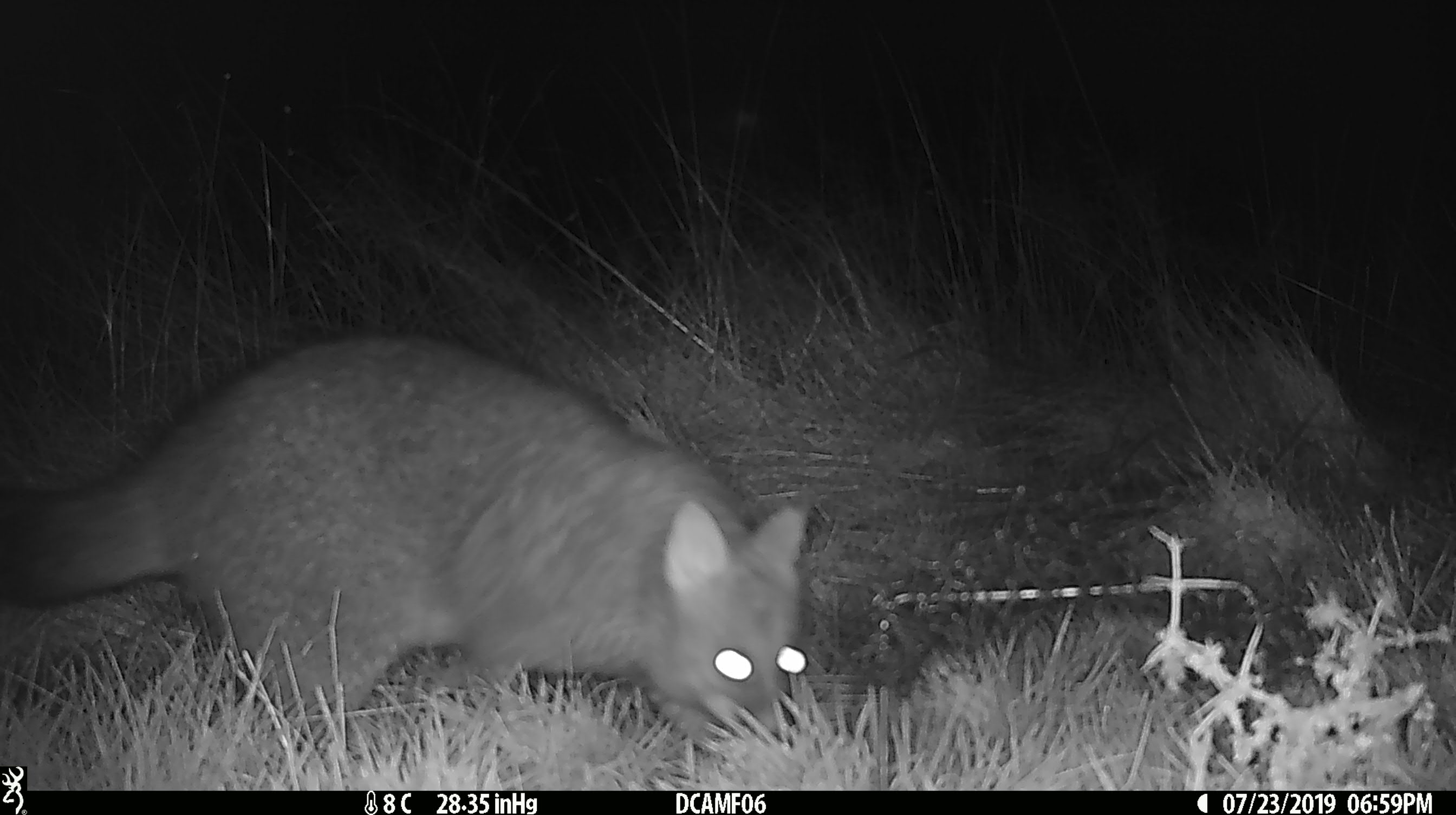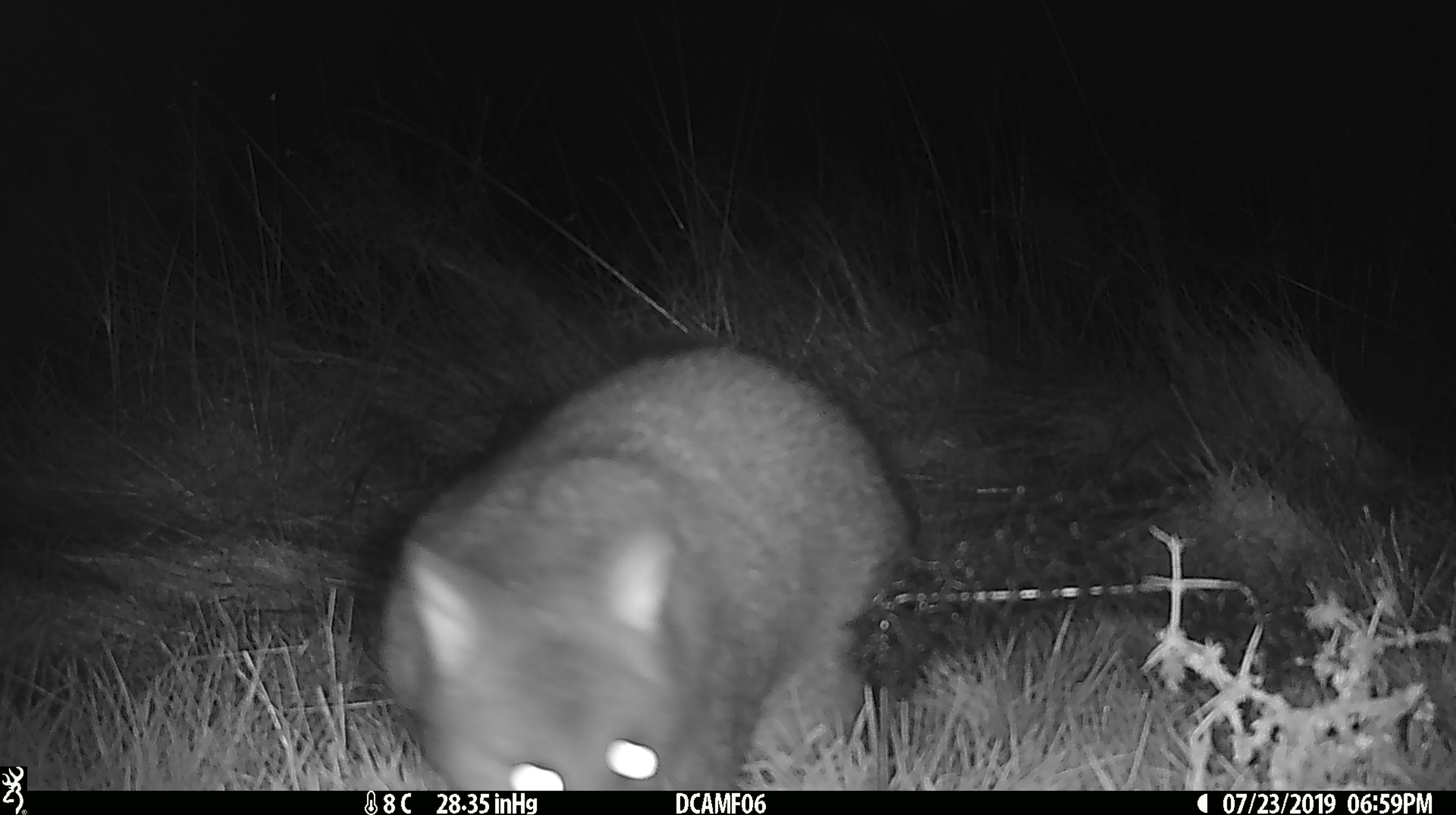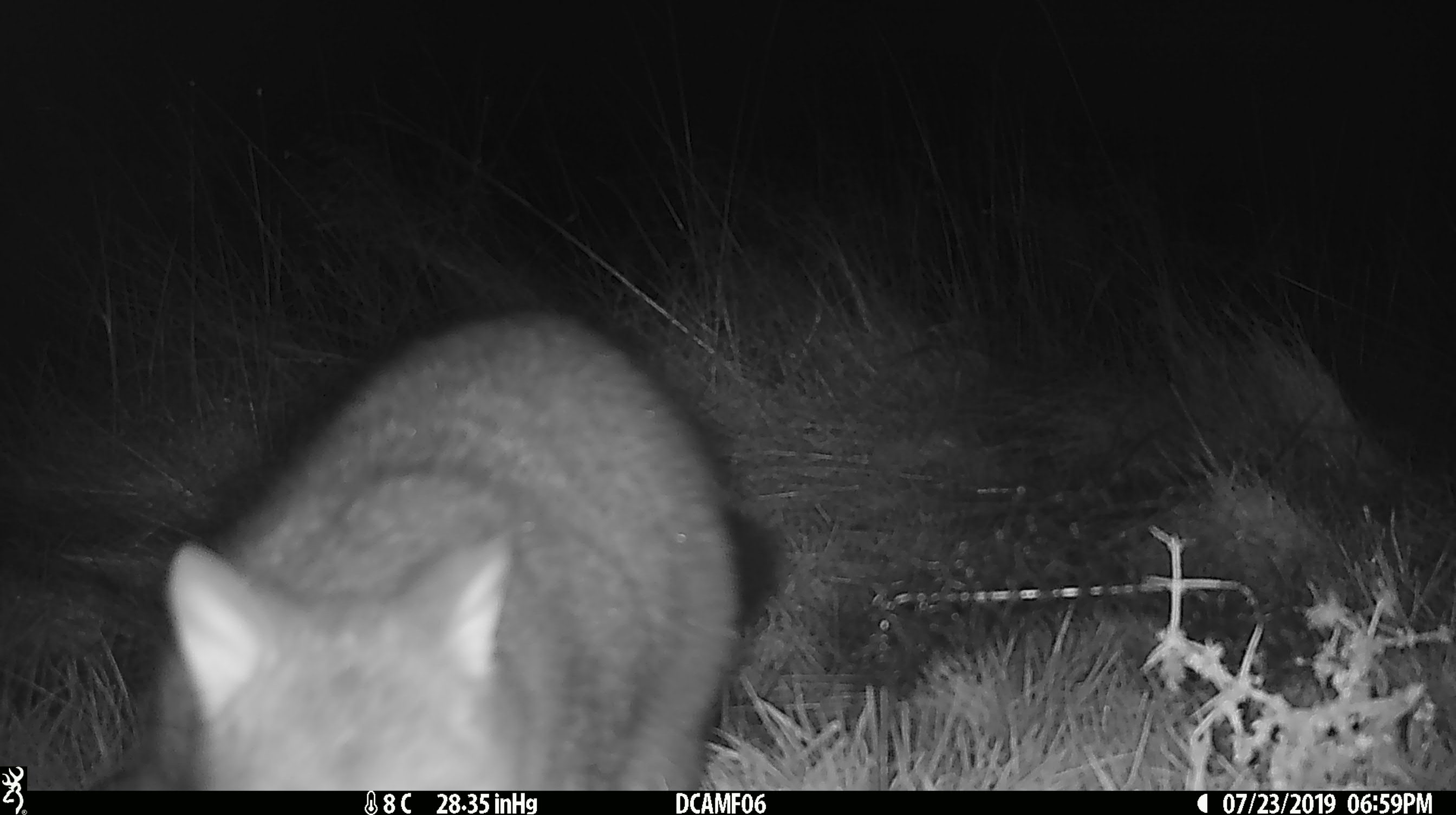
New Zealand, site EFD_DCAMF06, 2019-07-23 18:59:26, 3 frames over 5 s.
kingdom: Animalia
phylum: Chordata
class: Mammalia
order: Diprotodontia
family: Phalangeridae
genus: Trichosurus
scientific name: Trichosurus vulpecula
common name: common brushtail possum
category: possum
Possum (common brushtail possum) (Trichosurus vulpecula).